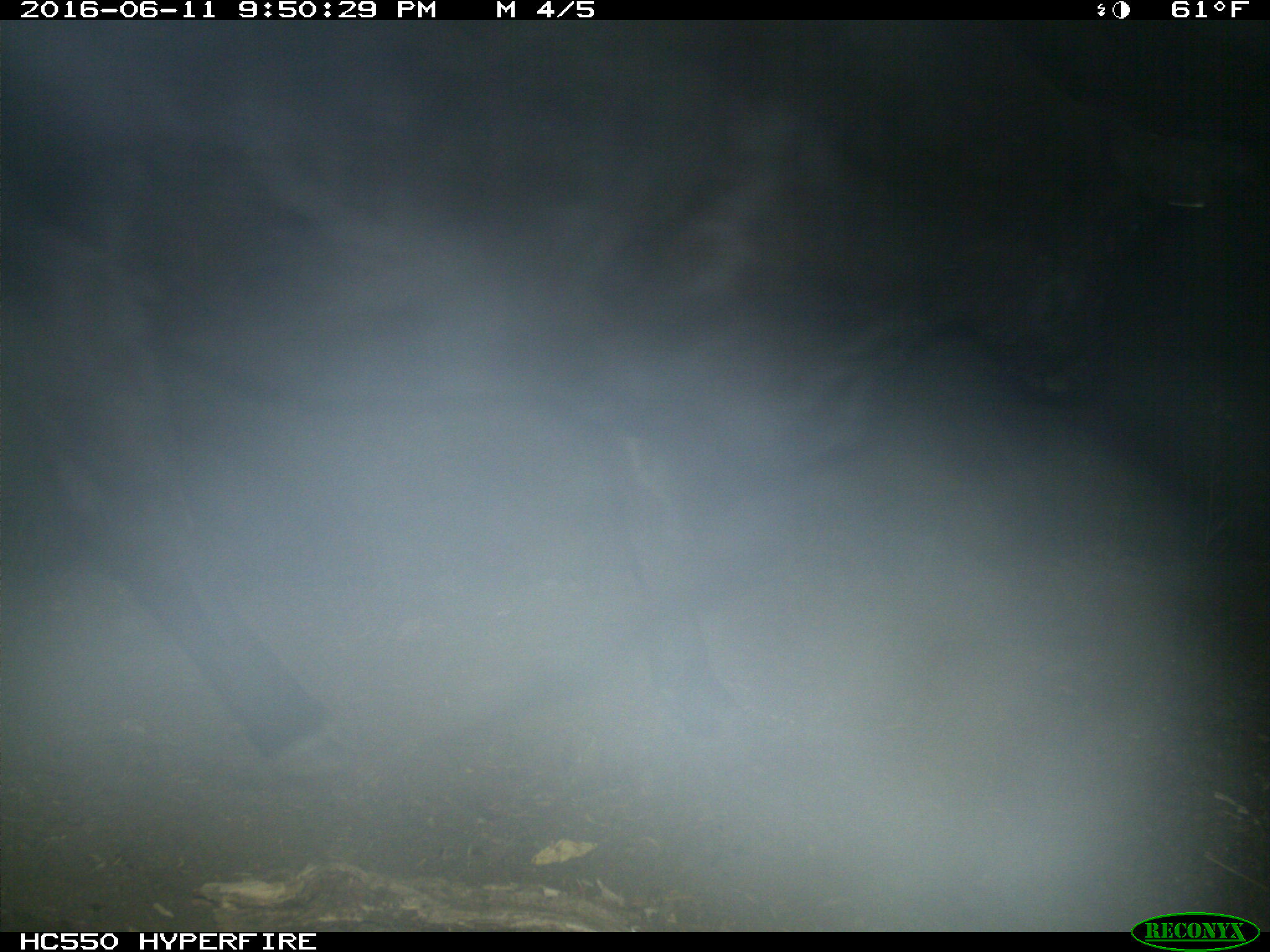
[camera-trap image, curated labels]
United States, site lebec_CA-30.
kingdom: Animalia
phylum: Chordata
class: Mammalia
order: Artiodactyla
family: Bovidae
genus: Bos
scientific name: Bos taurus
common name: domestic cow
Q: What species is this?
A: Bos taurus (domestic cow).